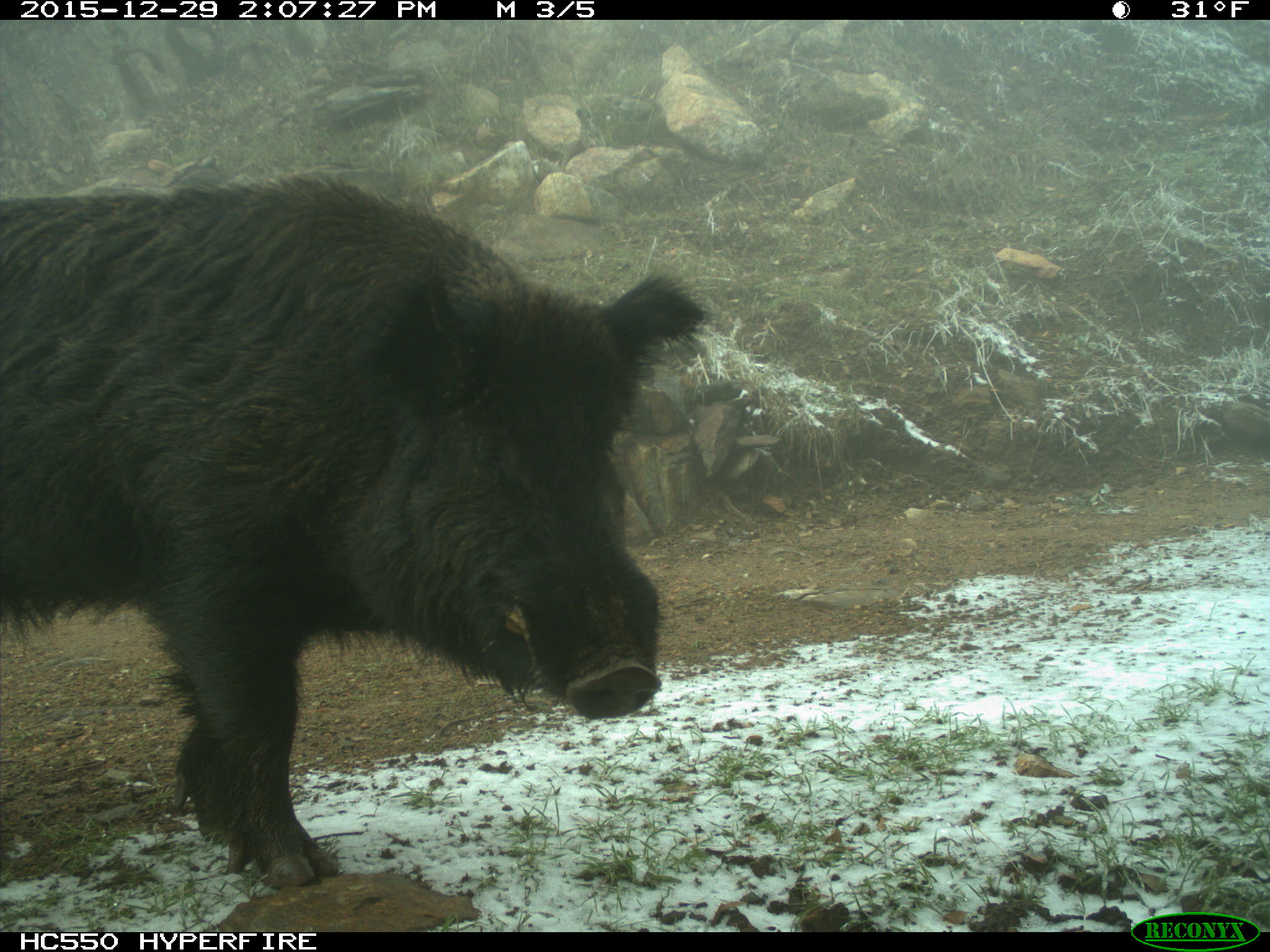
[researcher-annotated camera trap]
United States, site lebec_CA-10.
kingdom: Animalia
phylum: Chordata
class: Mammalia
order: Artiodactyla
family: Suidae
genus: Sus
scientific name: Sus scrofa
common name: wild boar